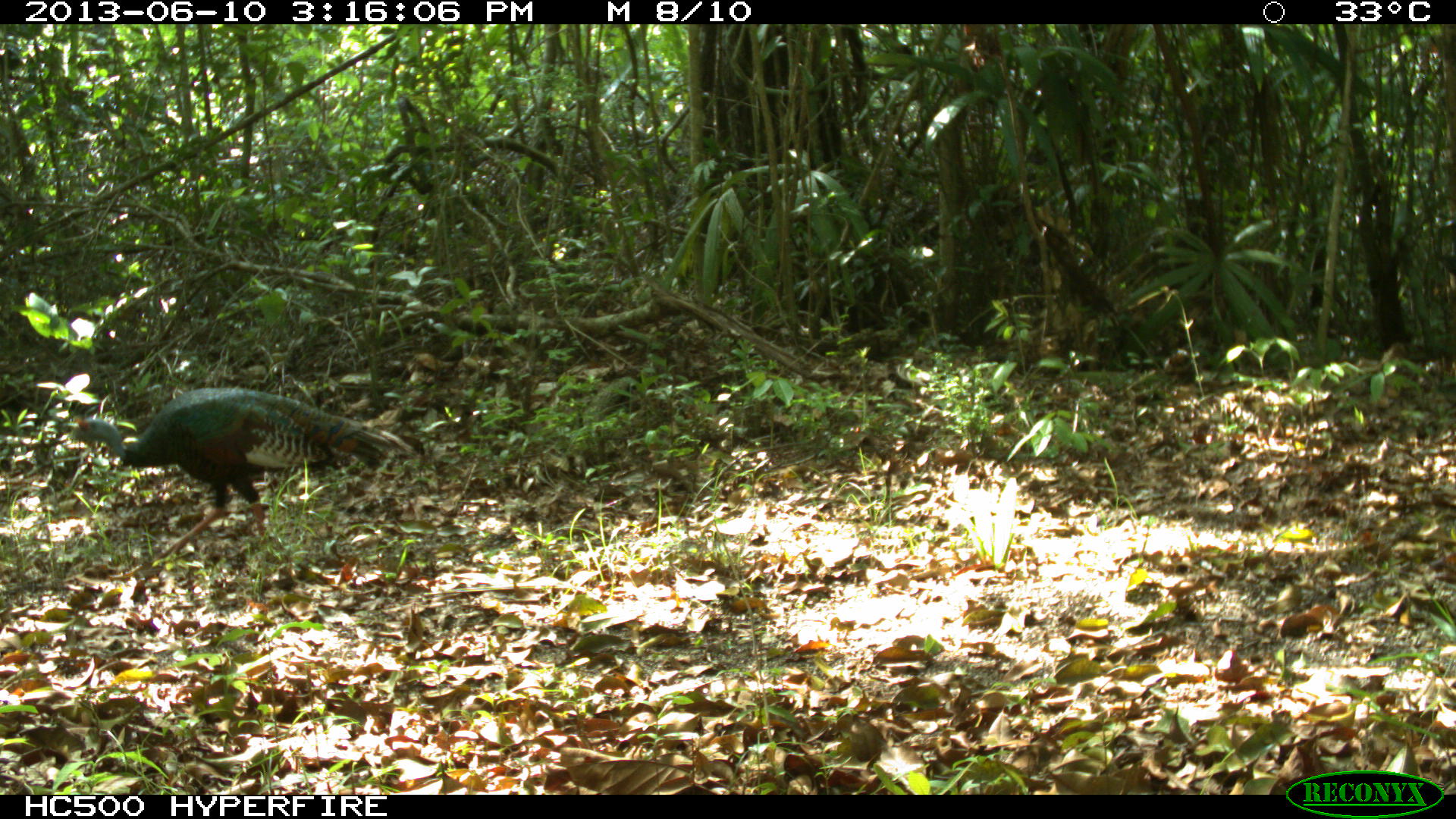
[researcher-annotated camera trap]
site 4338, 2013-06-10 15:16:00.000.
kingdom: Animalia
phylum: Chordata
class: Aves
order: Galliformes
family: Phasianidae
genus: Meleagris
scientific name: Meleagris ocellata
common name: ocellated turkey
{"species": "Meleagris ocellata (ocellated turkey)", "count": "1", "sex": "male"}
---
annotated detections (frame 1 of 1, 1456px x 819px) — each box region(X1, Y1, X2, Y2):
meleagris ocellata: region(67, 384, 413, 563)